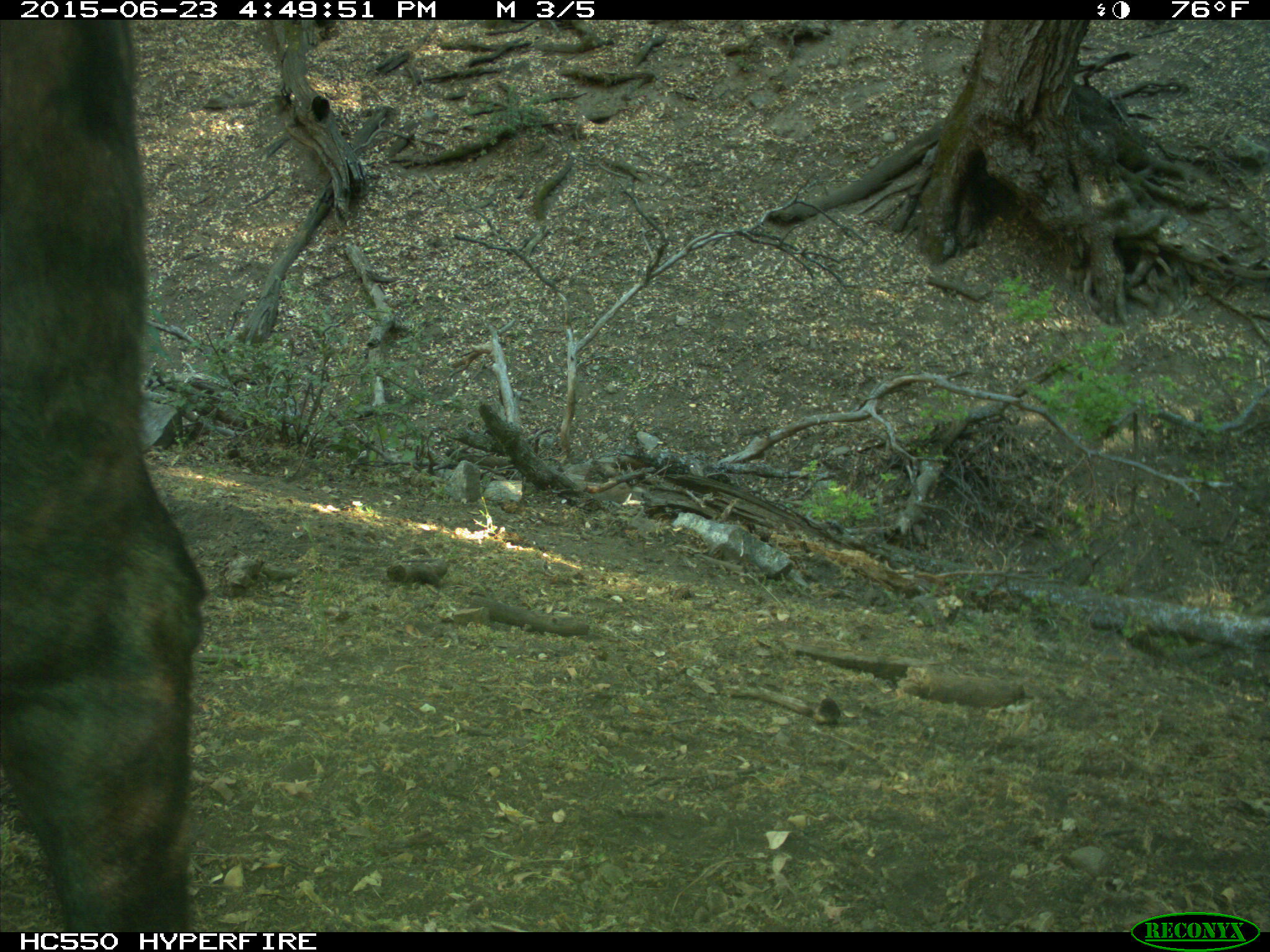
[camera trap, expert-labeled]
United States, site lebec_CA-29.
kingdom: Animalia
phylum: Chordata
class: Mammalia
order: Artiodactyla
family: Bovidae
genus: Bos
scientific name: Bos taurus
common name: domestic cow